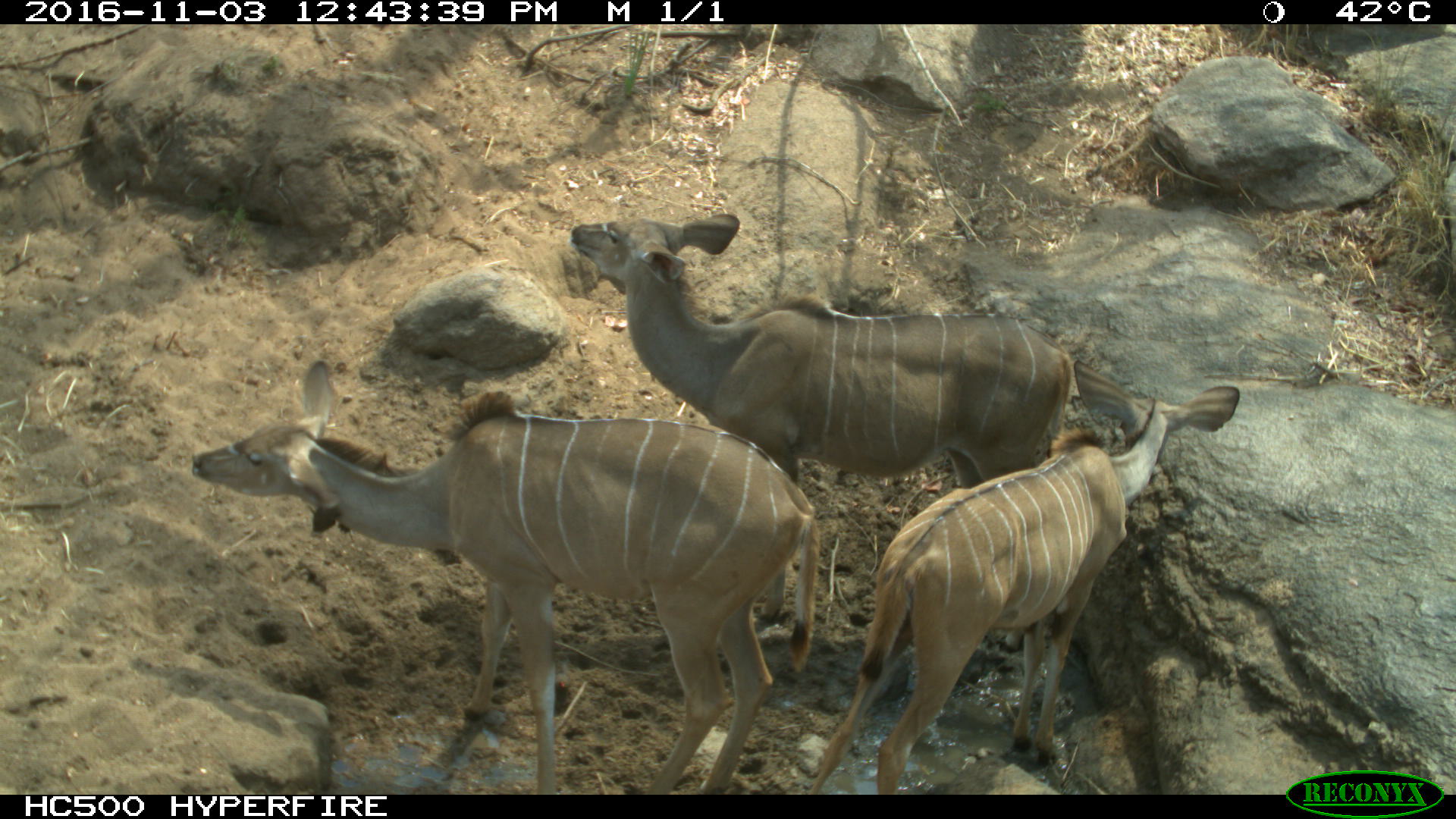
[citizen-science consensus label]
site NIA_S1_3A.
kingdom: Animalia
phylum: Chordata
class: Mammalia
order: Artiodactyla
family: Bovidae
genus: Tragelaphus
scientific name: Tragelaphus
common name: kudu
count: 3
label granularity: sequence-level